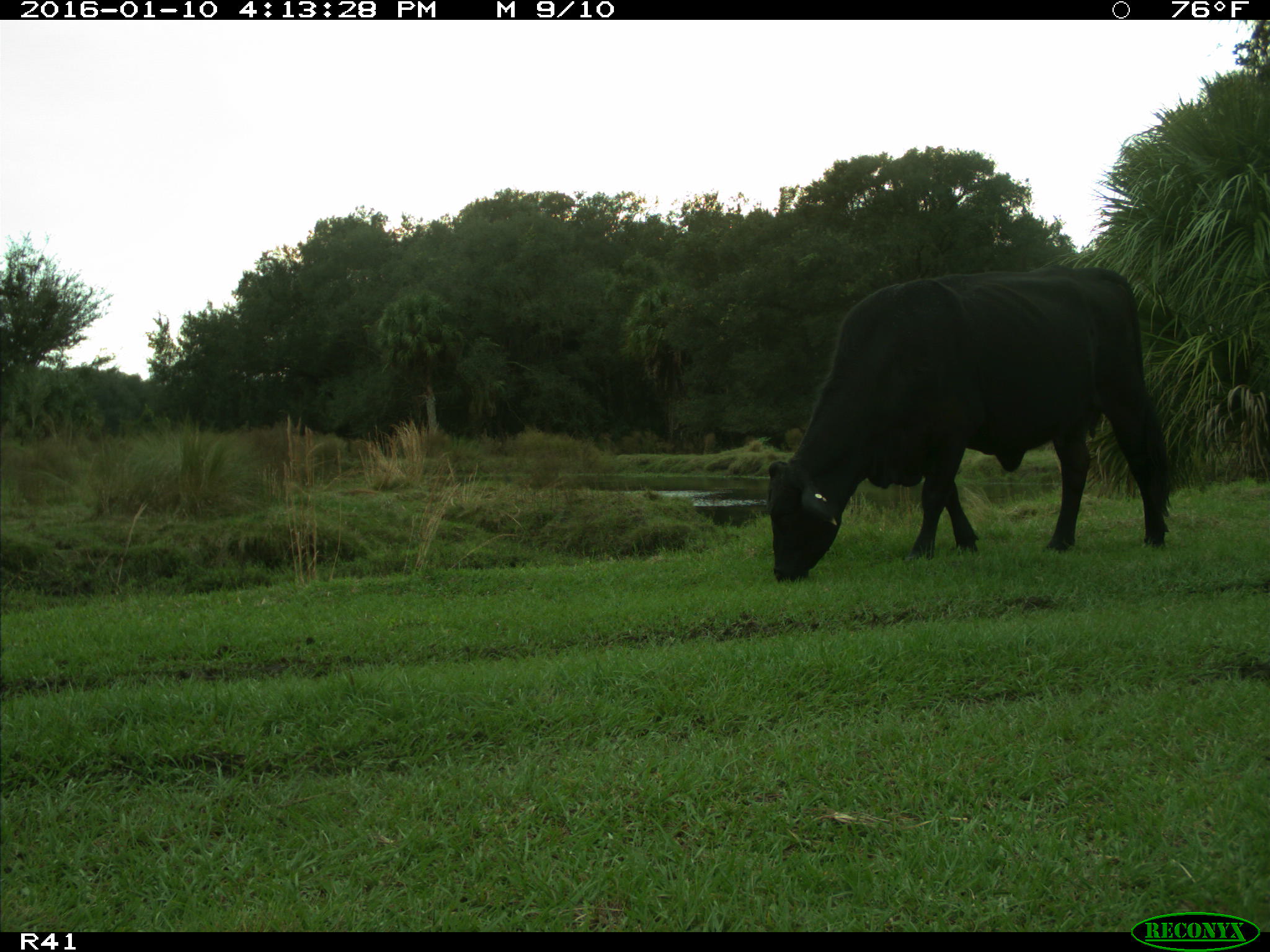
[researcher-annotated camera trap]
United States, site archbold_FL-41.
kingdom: Animalia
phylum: Chordata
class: Mammalia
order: Artiodactyla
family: Bovidae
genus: Bos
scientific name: Bos taurus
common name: domestic cow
Bos taurus (domestic cow).